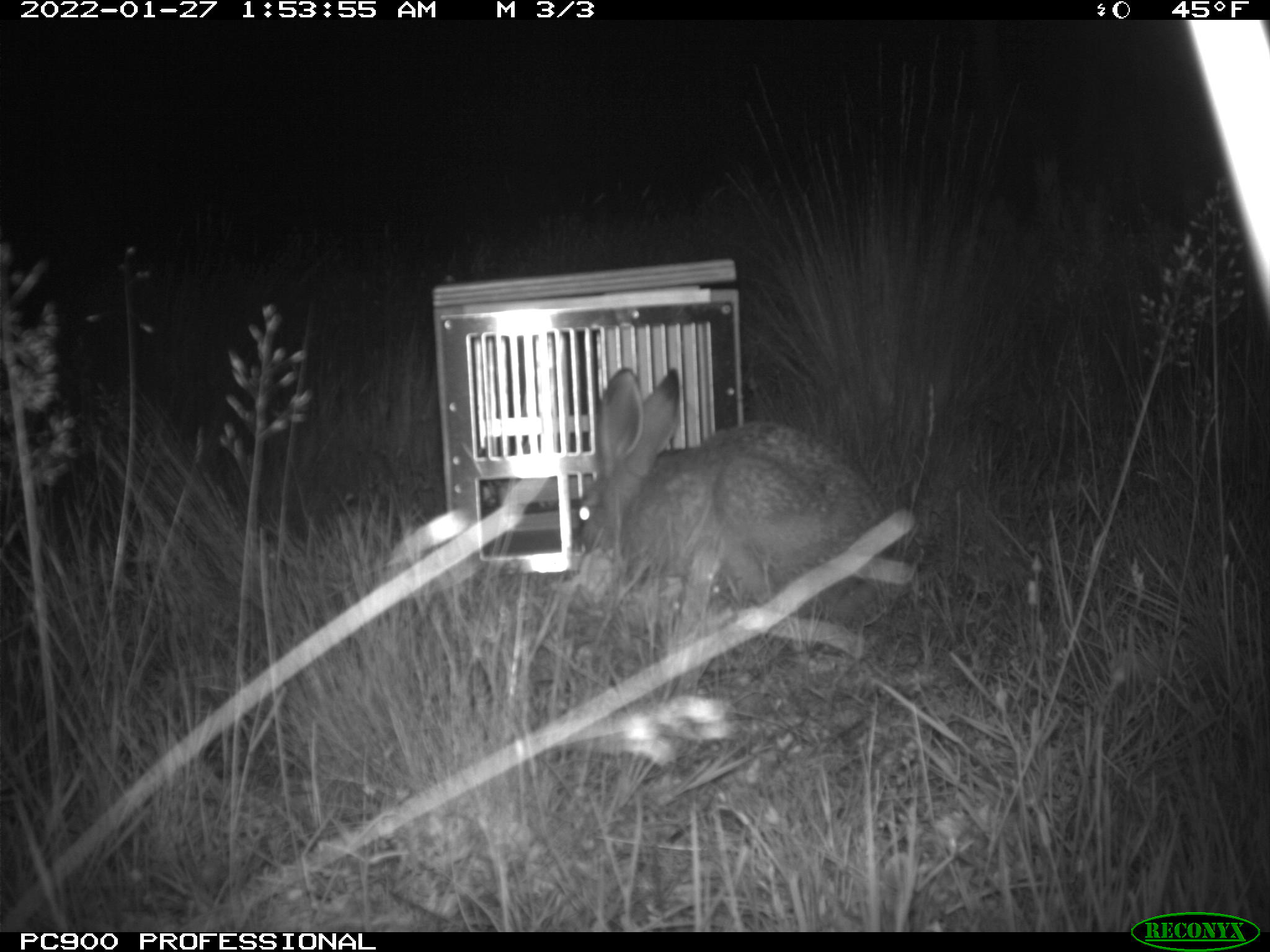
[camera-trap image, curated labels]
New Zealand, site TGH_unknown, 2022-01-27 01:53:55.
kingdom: Animalia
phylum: Chordata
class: Mammalia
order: Lagomorpha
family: Leporidae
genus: Lepus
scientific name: Lepus europaeus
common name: brown hare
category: hare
Hare (brown hare) (Lepus europaeus).